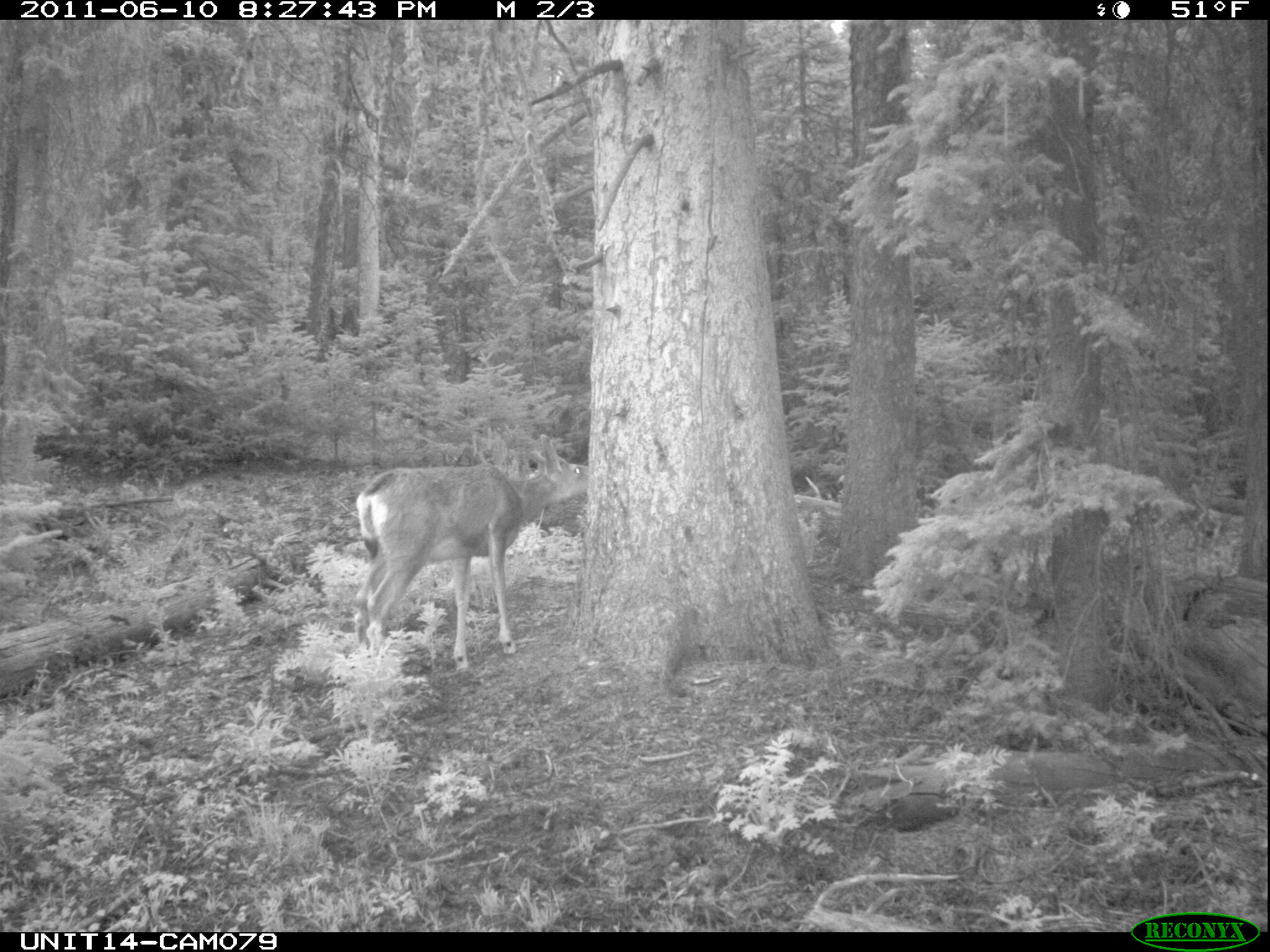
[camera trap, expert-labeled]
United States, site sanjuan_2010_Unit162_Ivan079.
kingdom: Animalia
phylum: Chordata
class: Mammalia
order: Artiodactyla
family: Cervidae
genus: Odocoileus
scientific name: Odocoileus hemionus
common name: mule deer